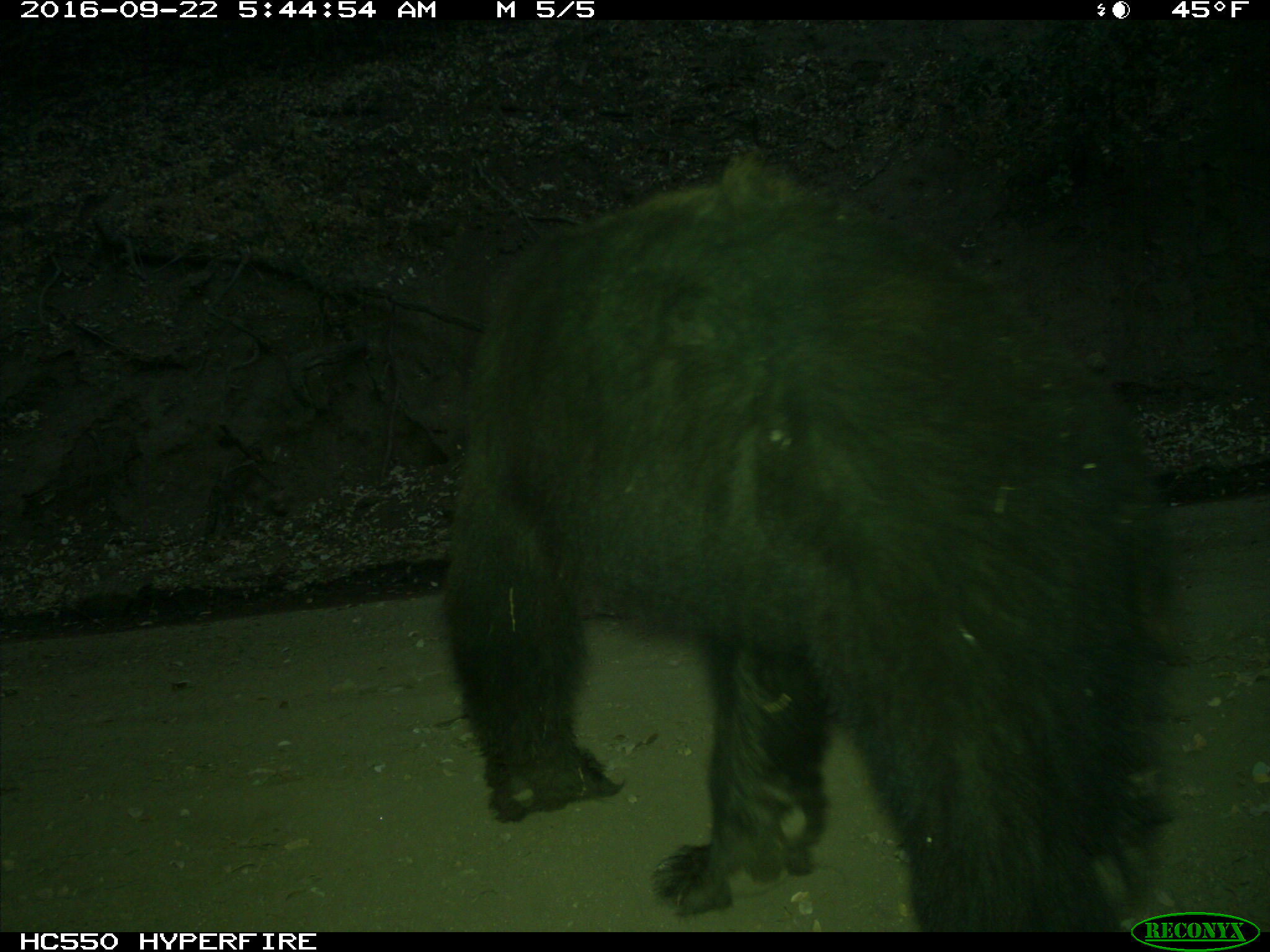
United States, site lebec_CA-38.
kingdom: Animalia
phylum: Chordata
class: Mammalia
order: Carnivora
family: Ursidae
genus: Ursus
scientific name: Ursus americanus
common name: american black bear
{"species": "Ursus americanus (american black bear)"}